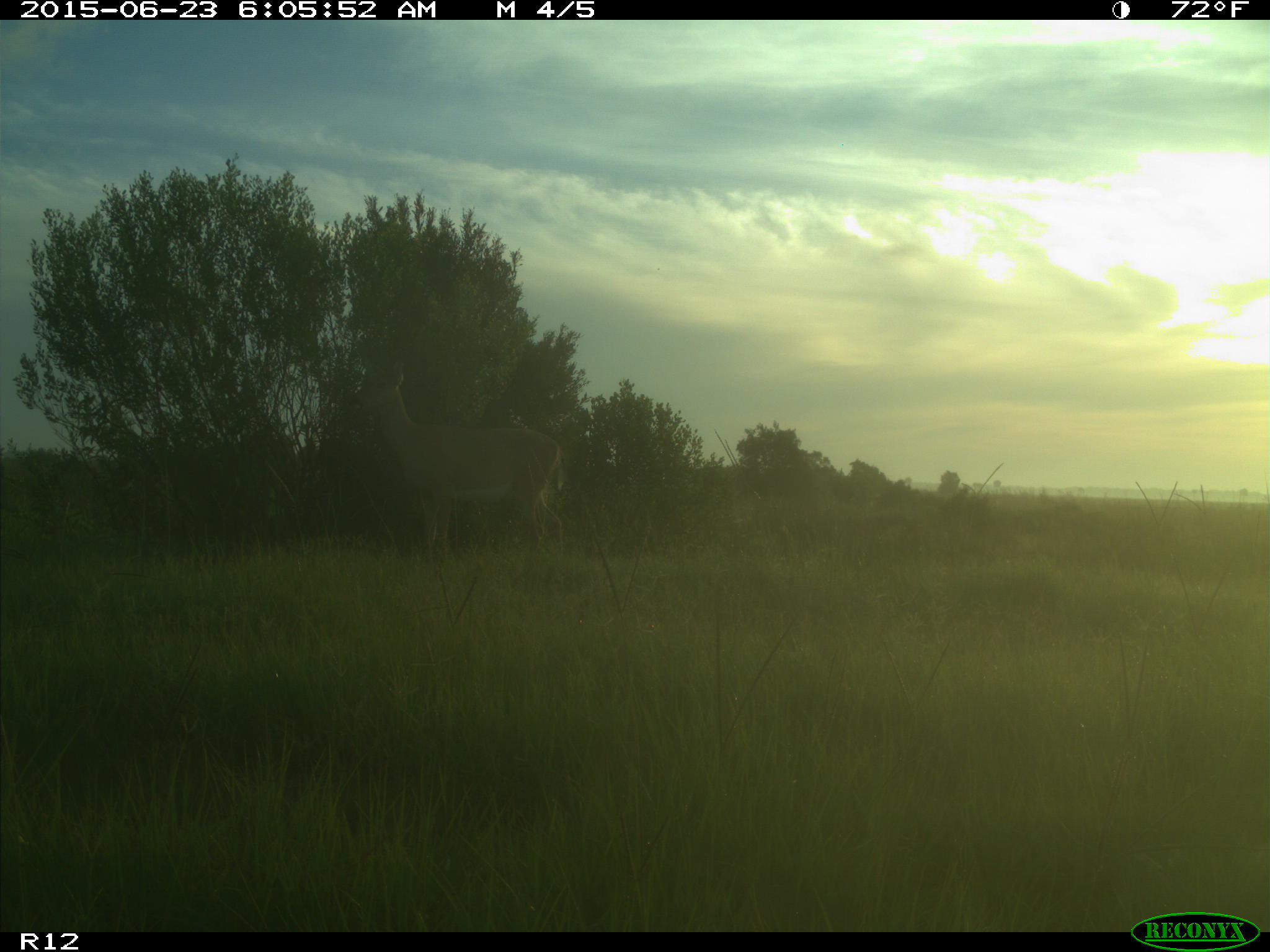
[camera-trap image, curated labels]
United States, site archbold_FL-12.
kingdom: Animalia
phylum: Chordata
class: Mammalia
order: Artiodactyla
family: Cervidae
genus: Odocoileus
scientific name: Odocoileus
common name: deer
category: unidentified deer